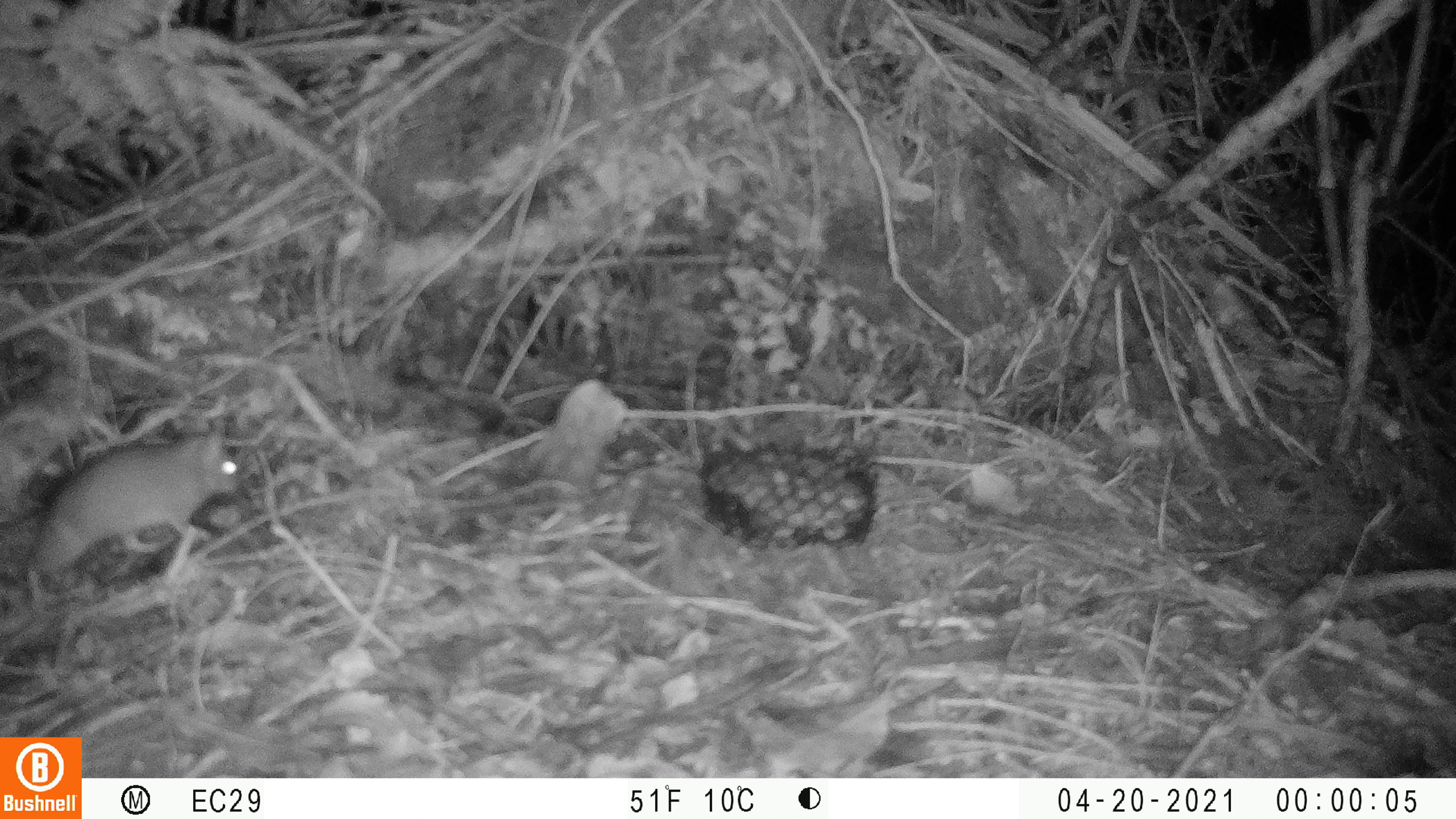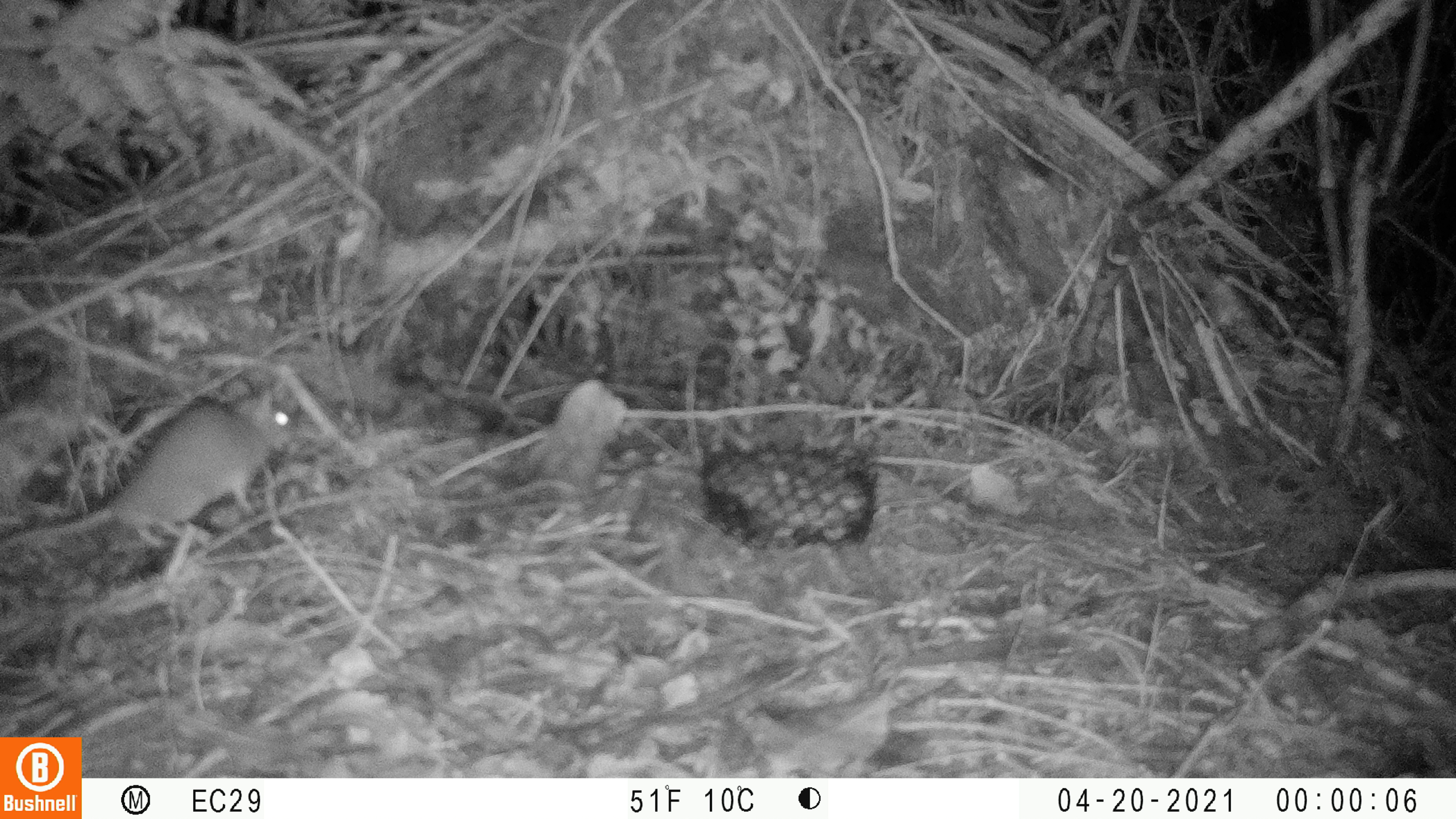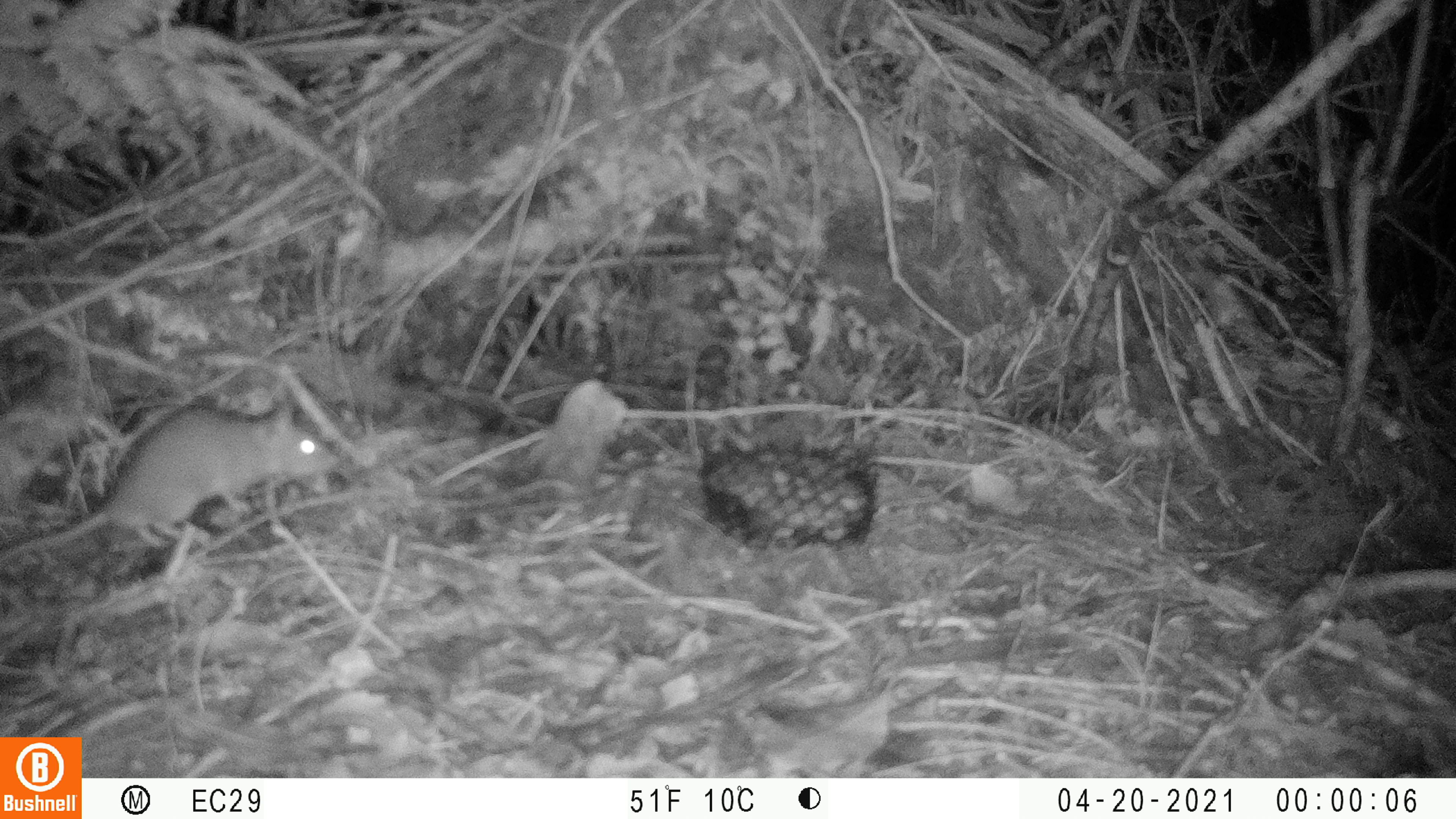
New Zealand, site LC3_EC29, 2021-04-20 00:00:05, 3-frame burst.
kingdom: Animalia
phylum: Chordata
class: Mammalia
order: Rodentia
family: Muridae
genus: Rattus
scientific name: Rattus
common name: rat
Rat (Rattus).